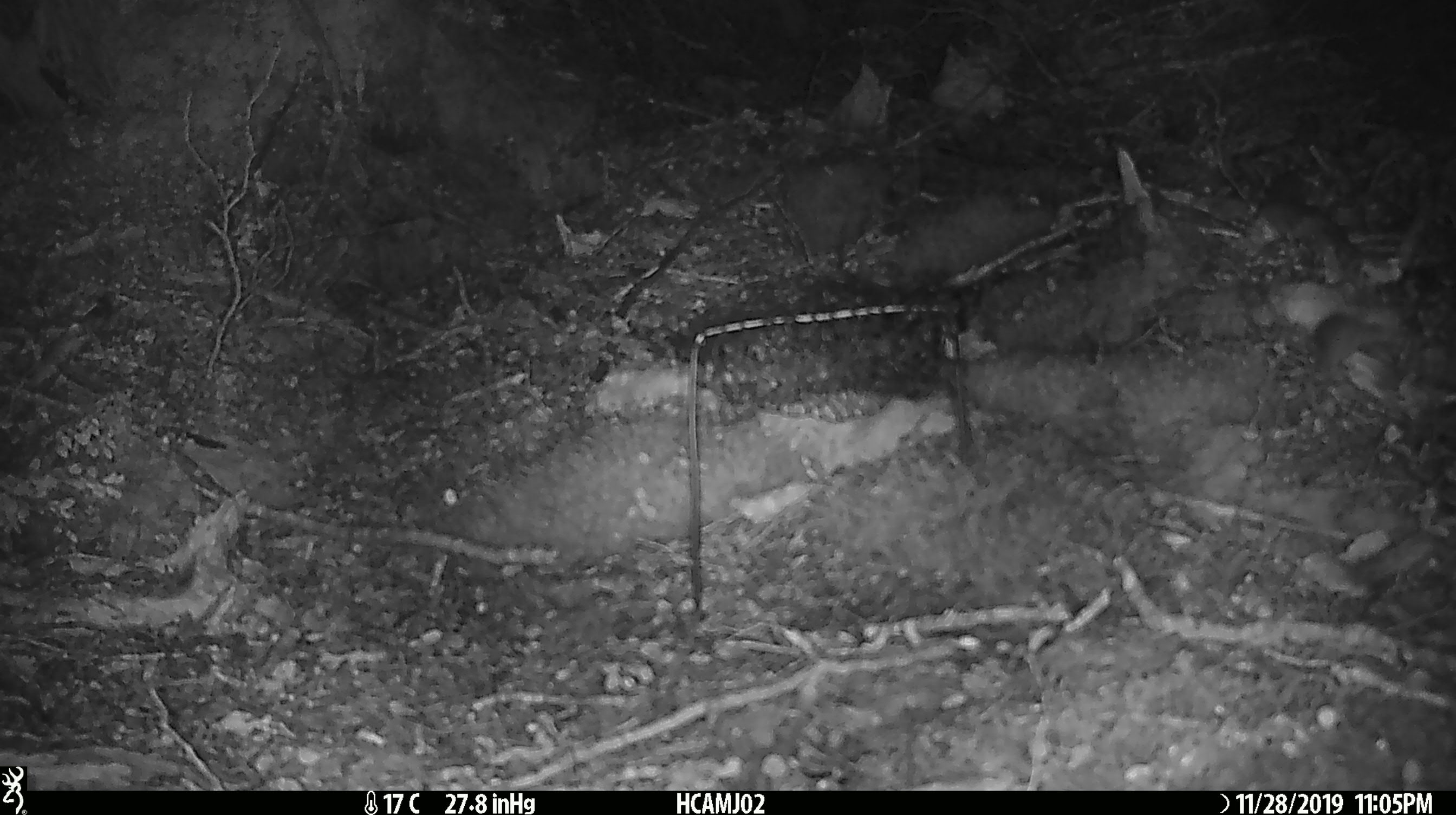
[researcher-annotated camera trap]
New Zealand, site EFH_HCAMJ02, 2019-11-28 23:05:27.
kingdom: Animalia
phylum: Chordata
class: Mammalia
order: Rodentia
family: Muridae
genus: Mus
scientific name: Mus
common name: mouse